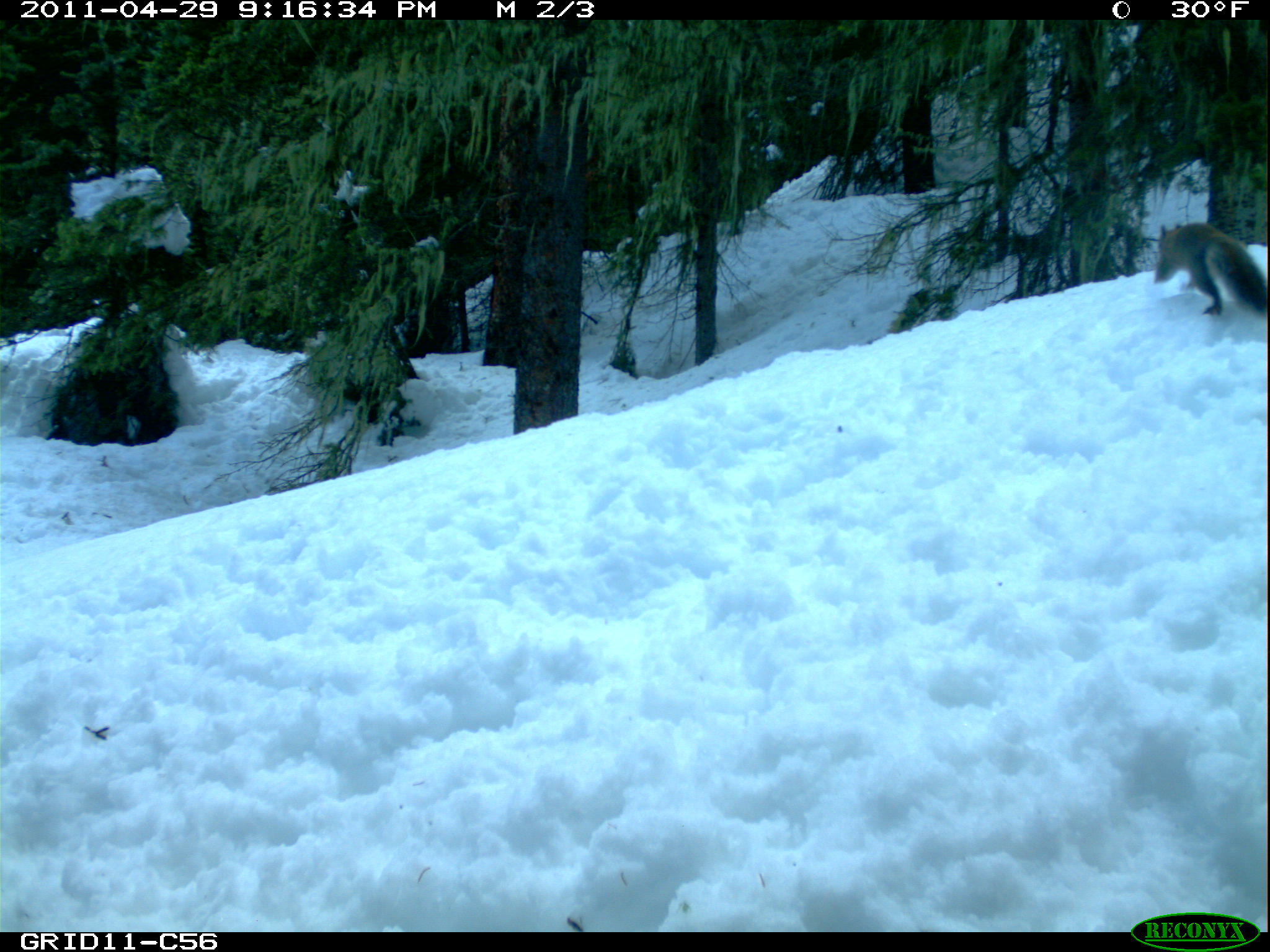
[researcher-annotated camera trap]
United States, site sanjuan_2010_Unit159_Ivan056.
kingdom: Animalia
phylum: Chordata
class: Mammalia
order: Rodentia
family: Sciuridae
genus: Tamiasciurus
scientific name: Tamiasciurus hudsonicus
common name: american red squirrel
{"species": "Tamiasciurus hudsonicus (american red squirrel)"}